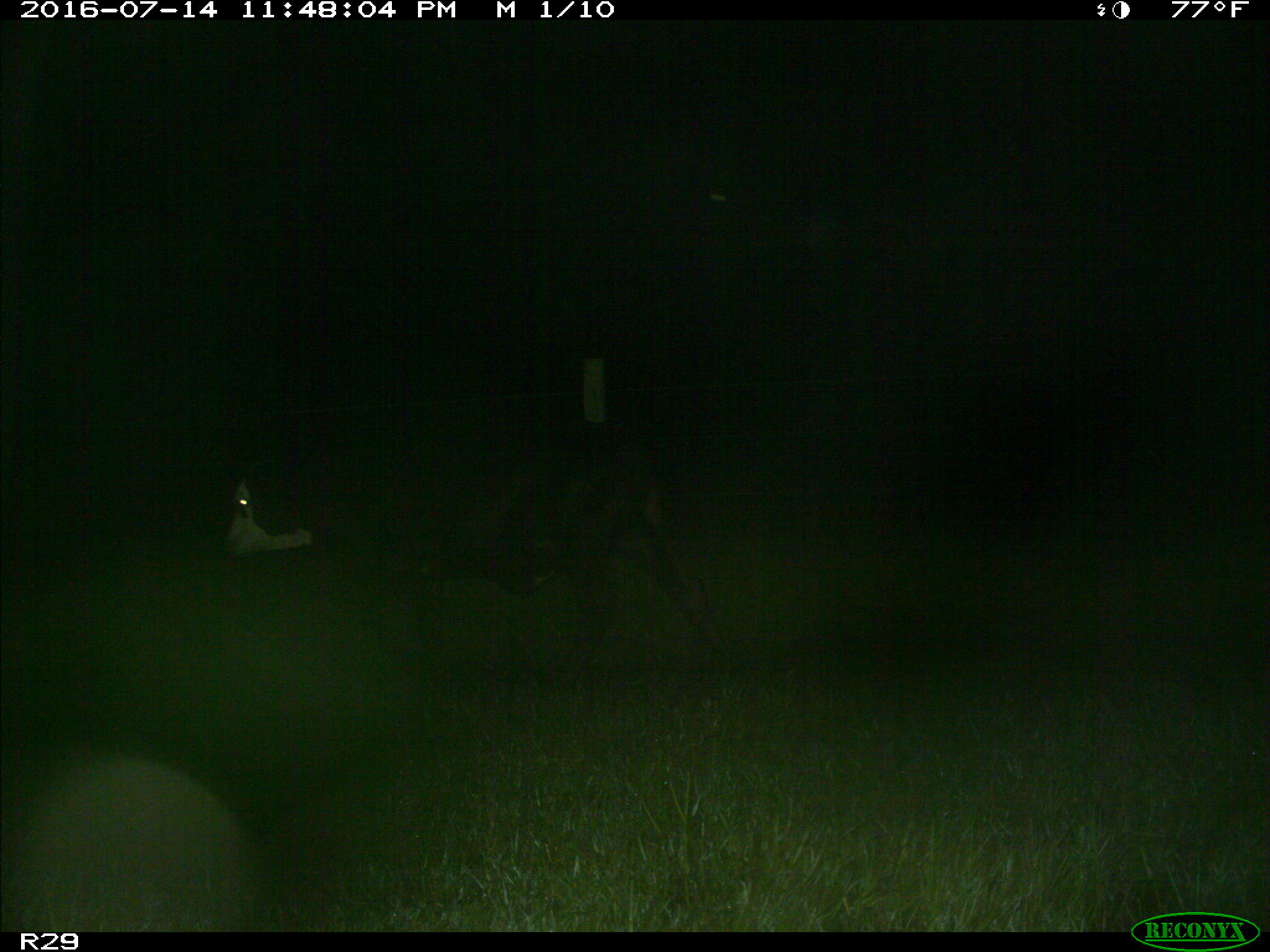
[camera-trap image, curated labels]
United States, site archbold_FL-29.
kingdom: Animalia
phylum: Chordata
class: Mammalia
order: Artiodactyla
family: Bovidae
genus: Bos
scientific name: Bos taurus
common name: domestic cow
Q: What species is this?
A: Bos taurus (domestic cow).